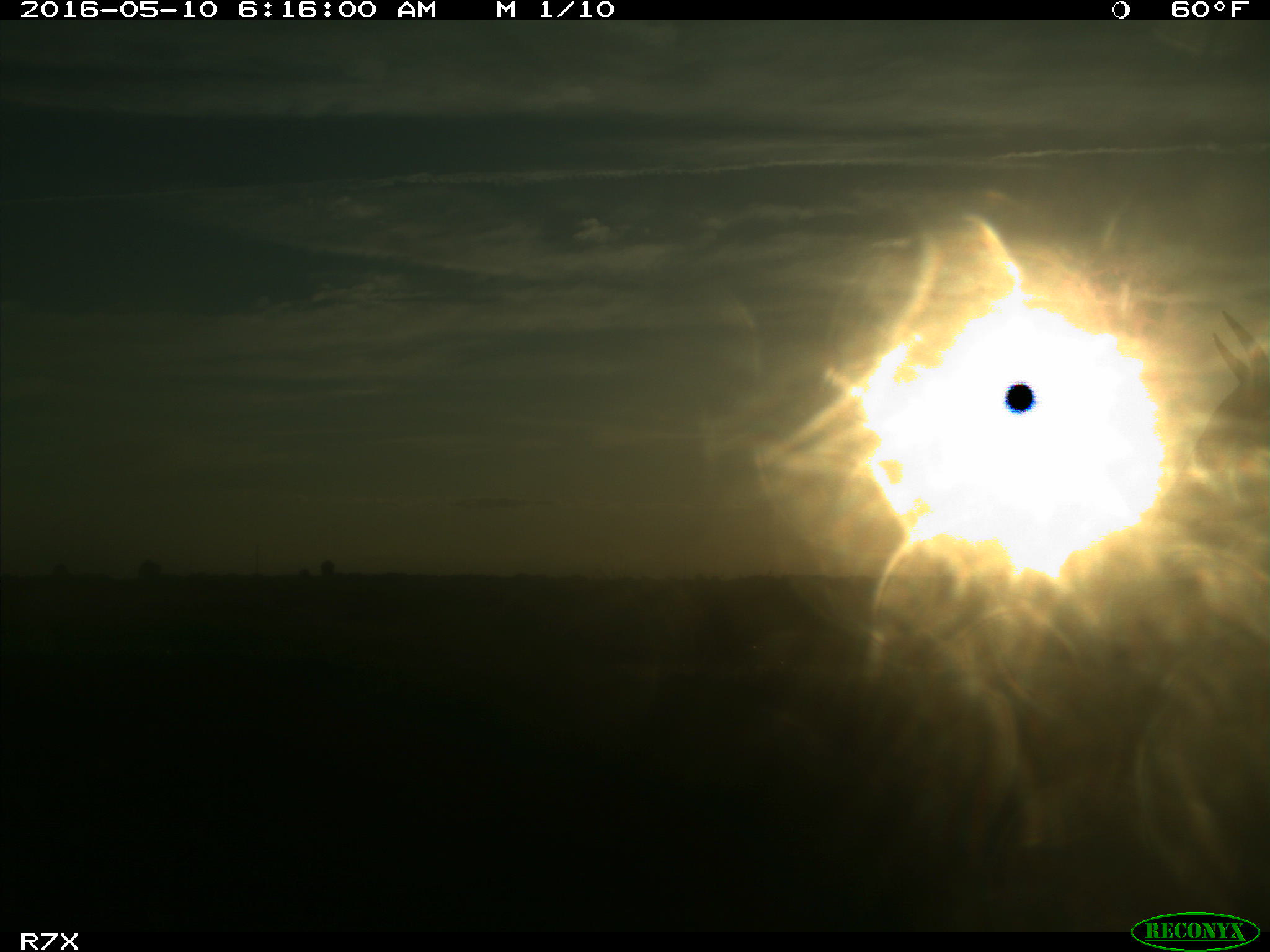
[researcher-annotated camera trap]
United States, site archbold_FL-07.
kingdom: Animalia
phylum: Chordata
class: Mammalia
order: Artiodactyla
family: Bovidae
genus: Bos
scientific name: Bos taurus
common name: domestic cow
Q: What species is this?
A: Bos taurus (domestic cow).